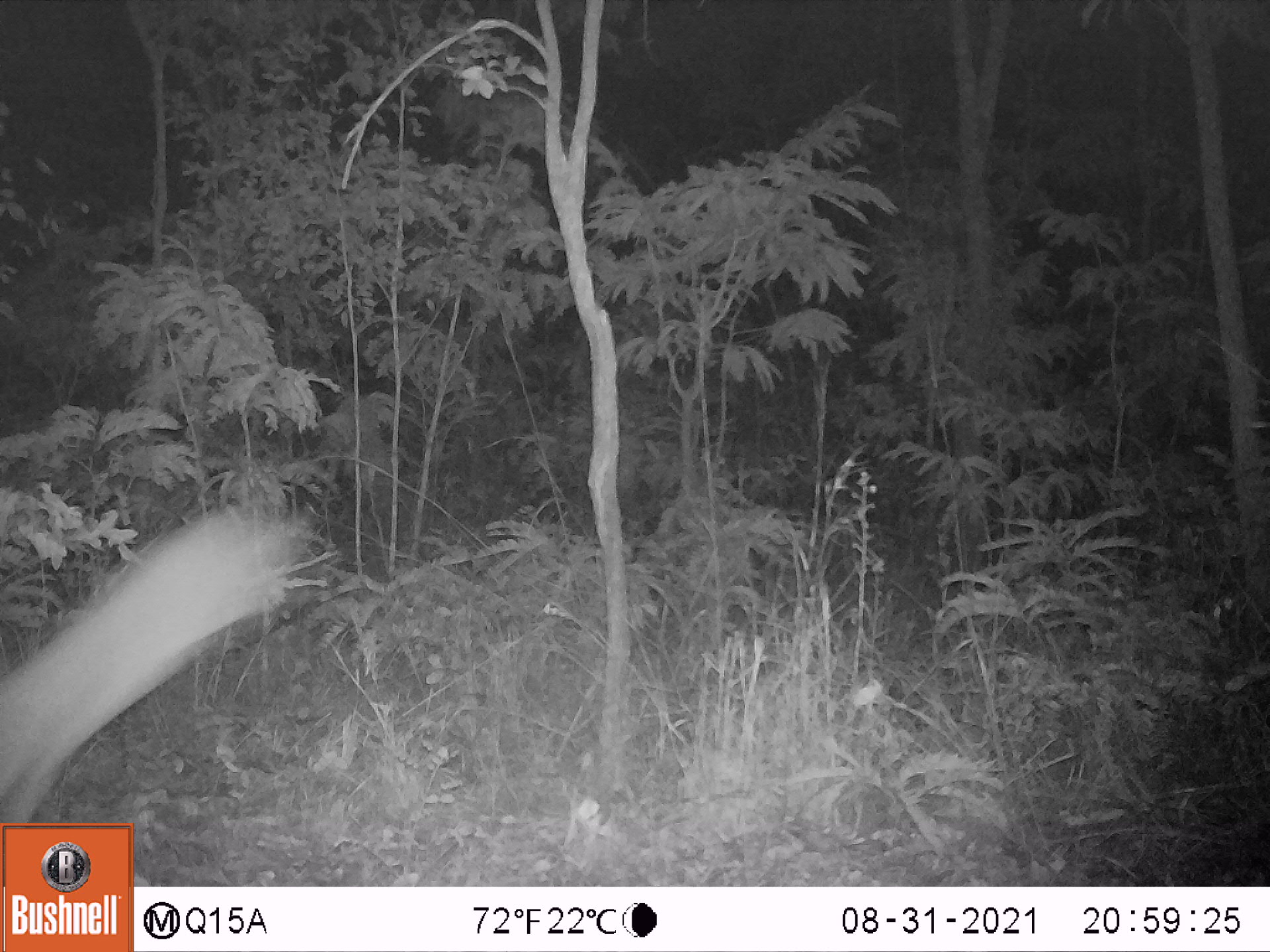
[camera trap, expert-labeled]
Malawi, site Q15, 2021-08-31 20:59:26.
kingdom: Animalia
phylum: Chordata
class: Mammalia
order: Artiodactyla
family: Bovidae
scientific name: Antilopinae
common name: small antelope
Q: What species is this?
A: Small antelope (Antilopinae).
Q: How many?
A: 1.